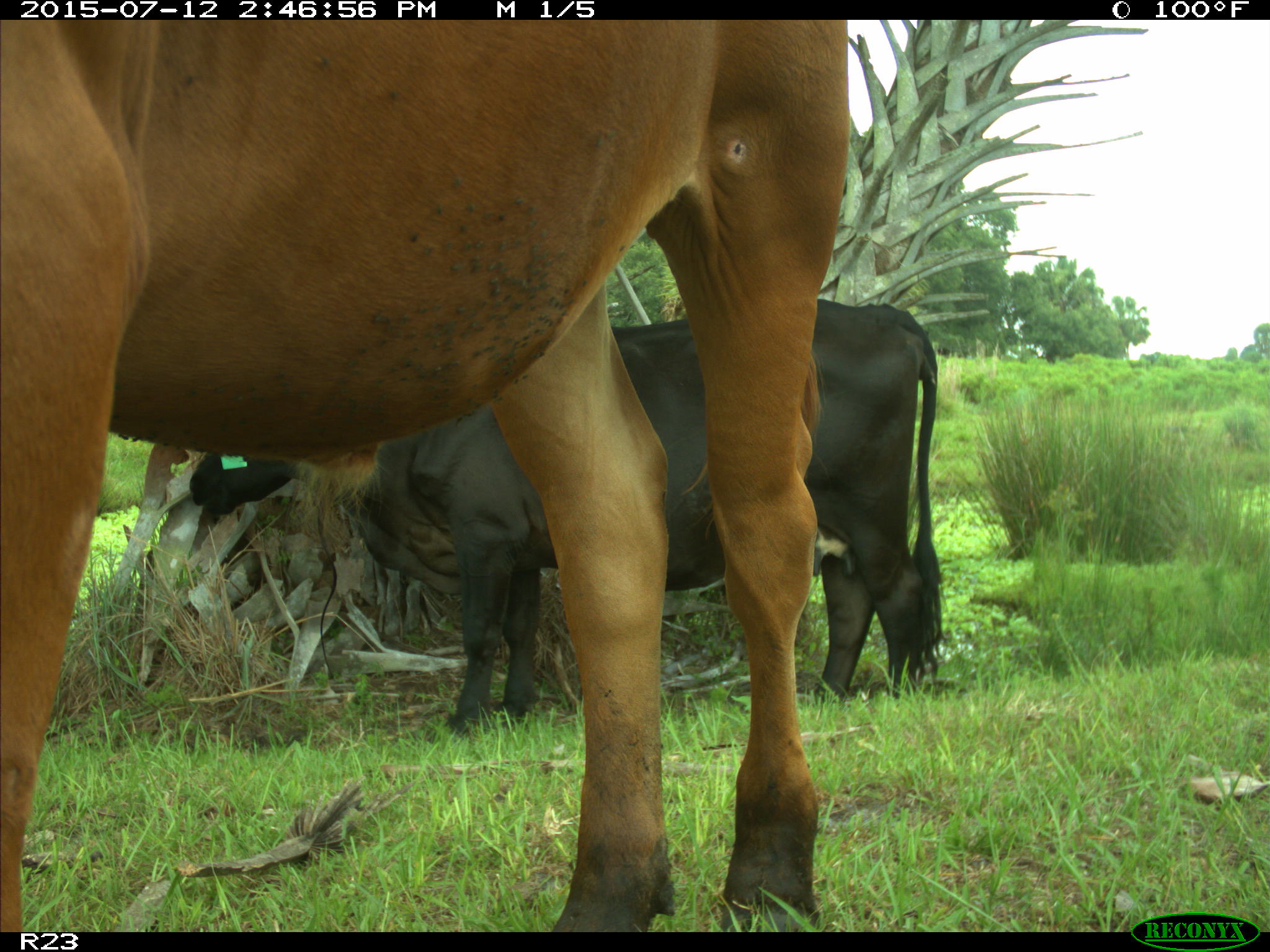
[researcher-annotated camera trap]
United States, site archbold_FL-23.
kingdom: Animalia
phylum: Chordata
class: Mammalia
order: Artiodactyla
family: Bovidae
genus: Bos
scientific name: Bos taurus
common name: domestic cow